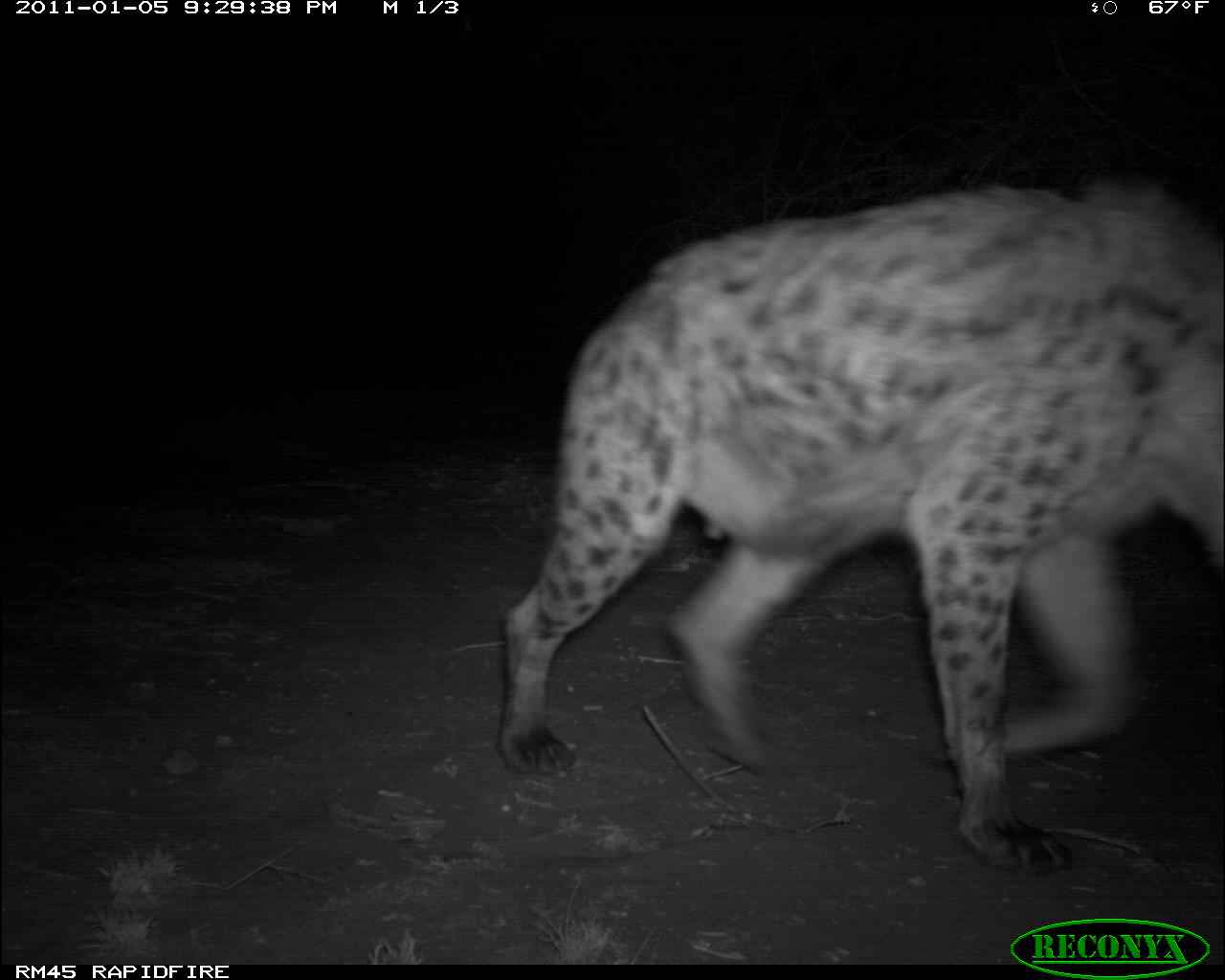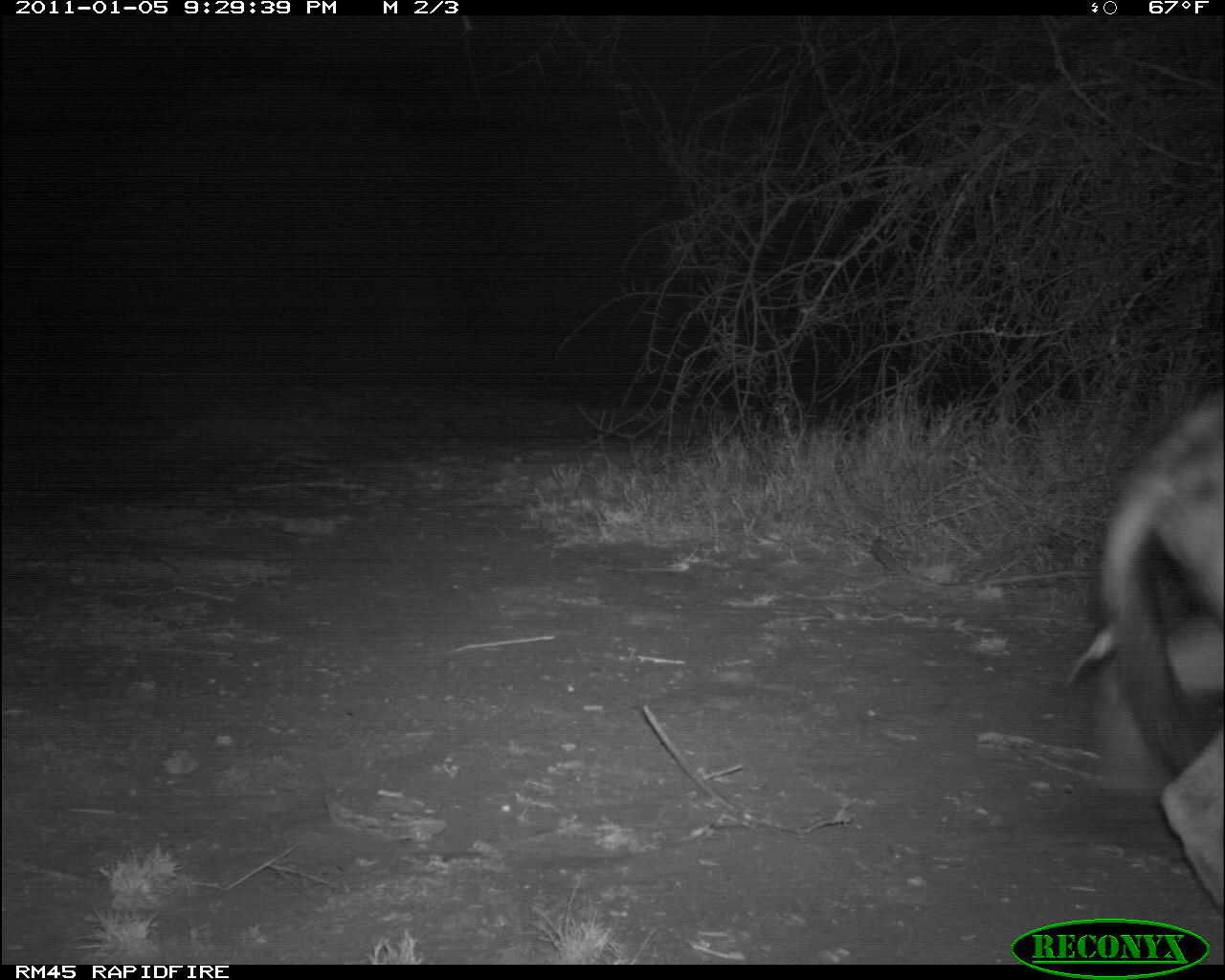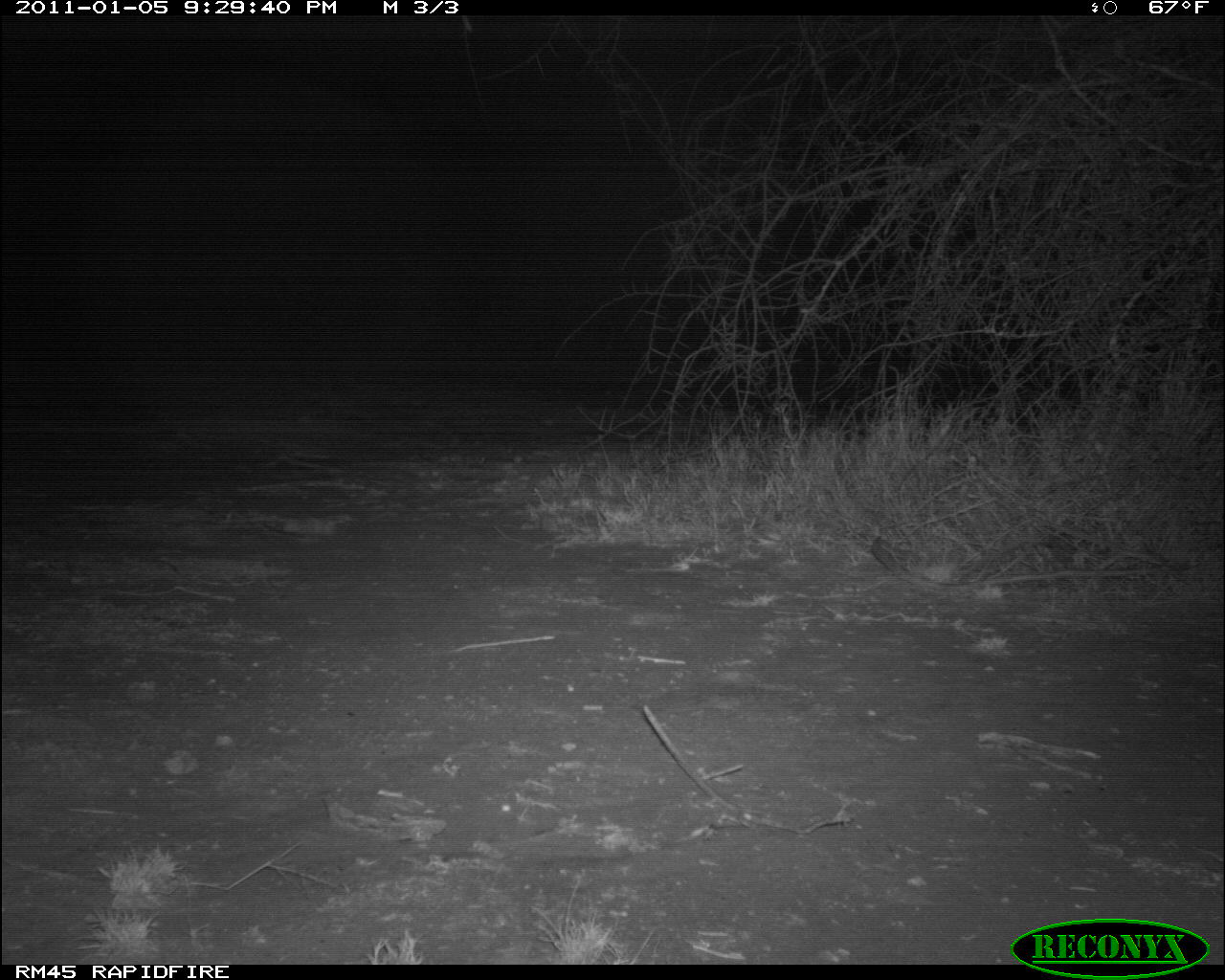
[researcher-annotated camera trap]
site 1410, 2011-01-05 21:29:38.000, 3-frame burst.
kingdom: Animalia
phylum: Chordata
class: Mammalia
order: Carnivora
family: Hyaenidae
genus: Crocuta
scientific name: Crocuta crocuta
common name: spotted hyena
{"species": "Crocuta crocuta (spotted hyena)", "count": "1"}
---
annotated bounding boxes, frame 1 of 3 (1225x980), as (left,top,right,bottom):
crocuta crocuta: (498,176,1224,876)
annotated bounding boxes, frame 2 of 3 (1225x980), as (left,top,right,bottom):
crocuta crocuta: (1064,387,1222,912)